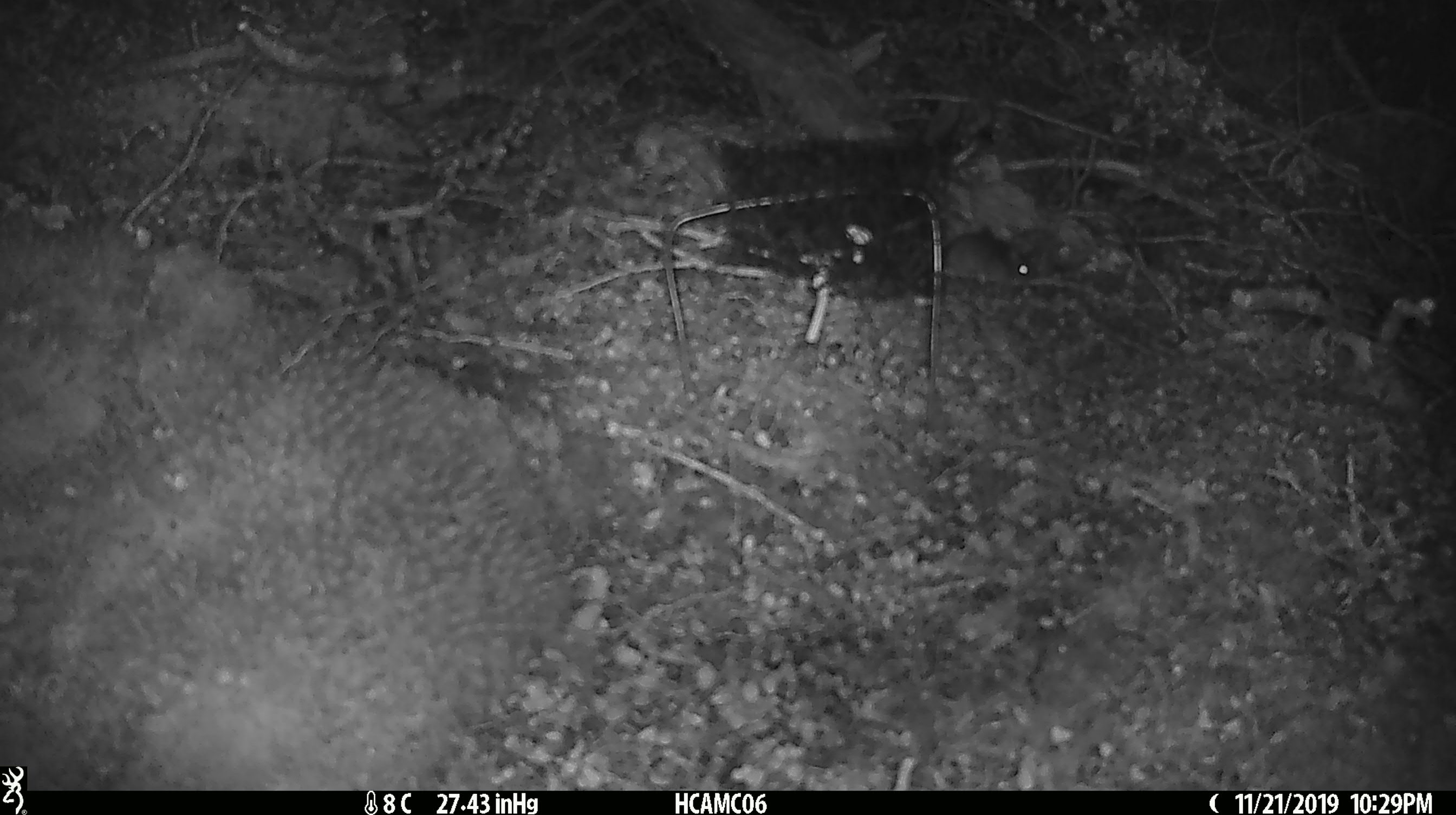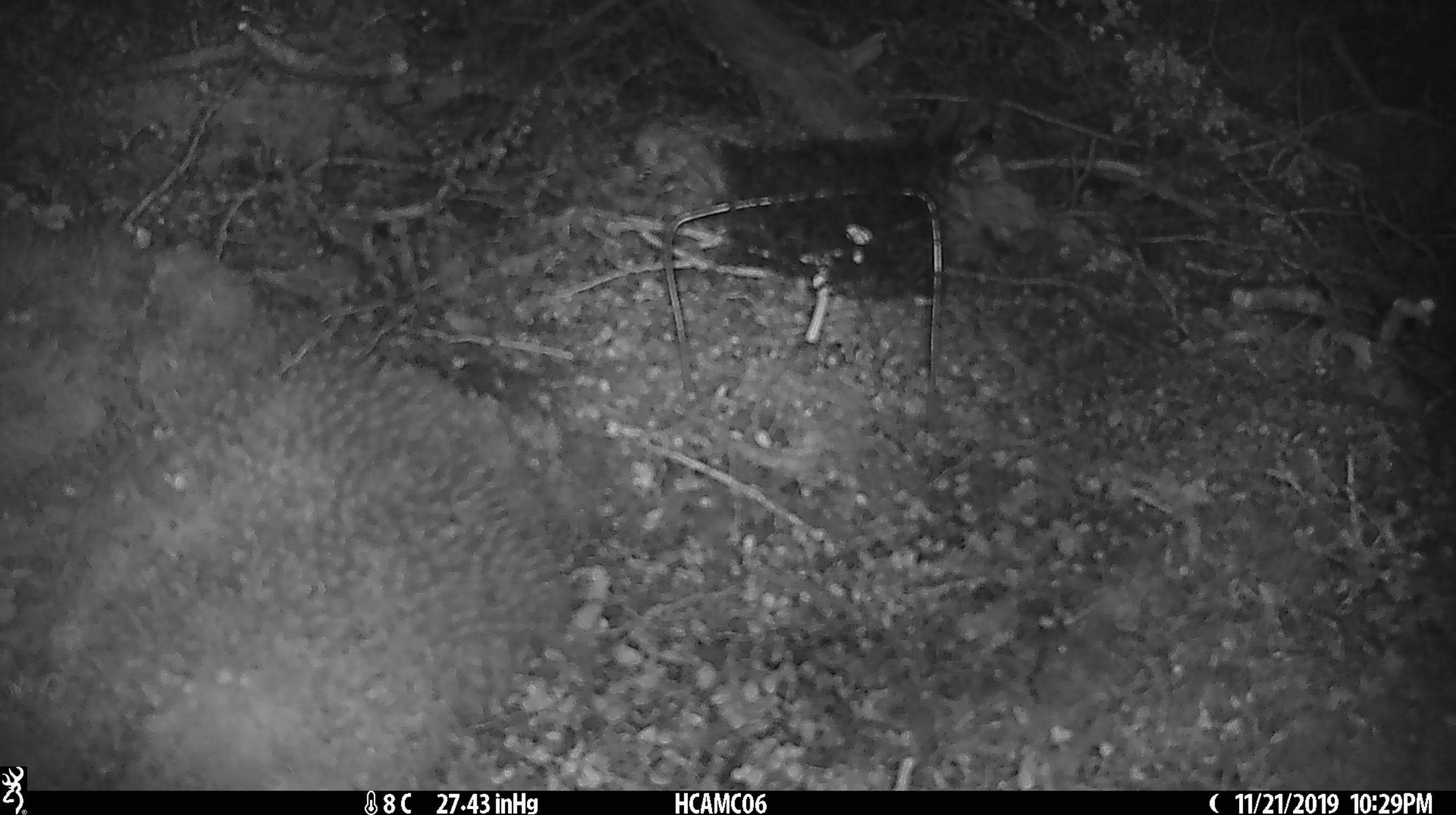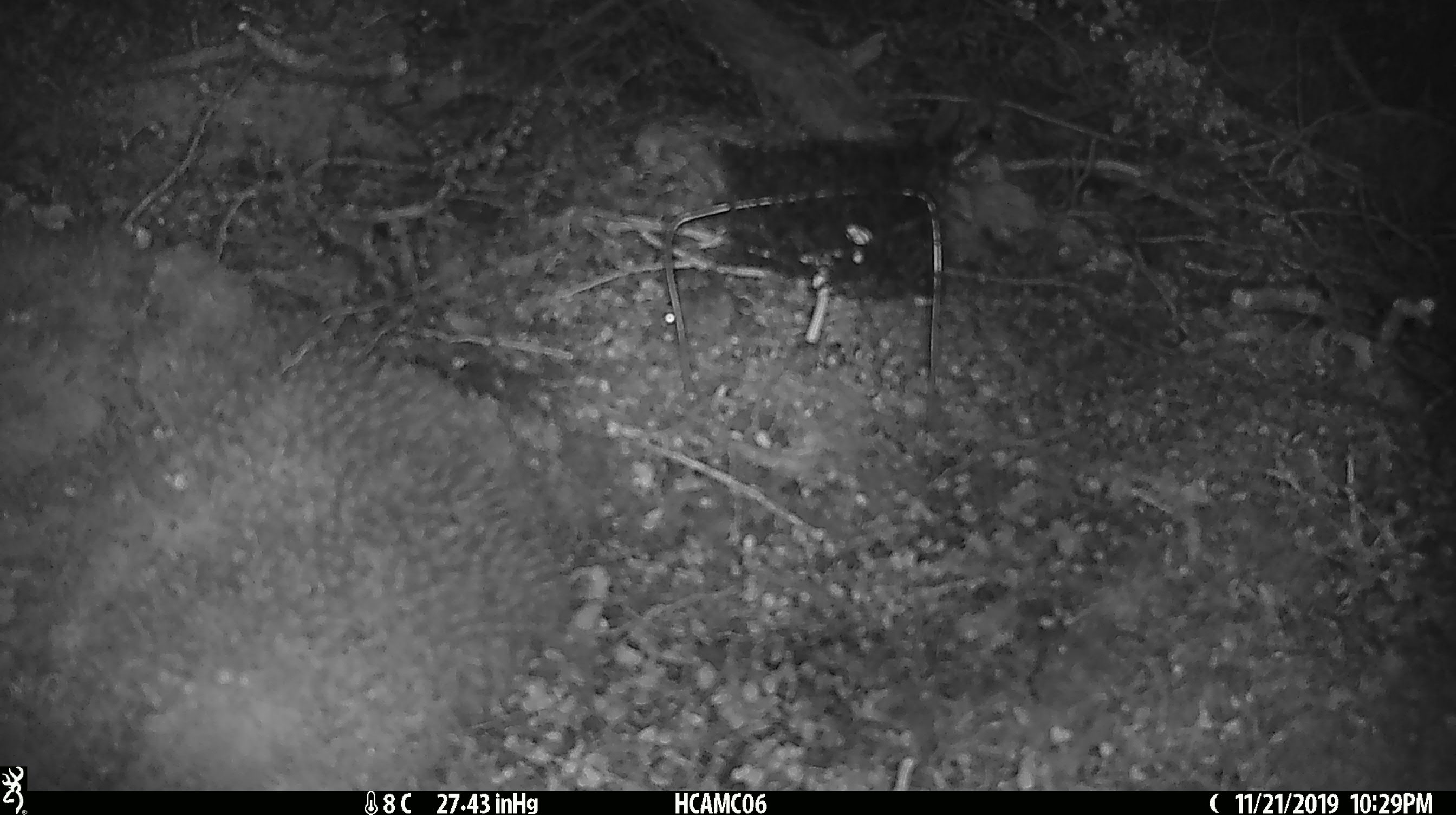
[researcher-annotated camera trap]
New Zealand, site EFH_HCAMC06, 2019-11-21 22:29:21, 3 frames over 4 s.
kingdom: Animalia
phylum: Chordata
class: Mammalia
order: Rodentia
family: Muridae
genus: Mus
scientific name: Mus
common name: mouse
Mouse (Mus).